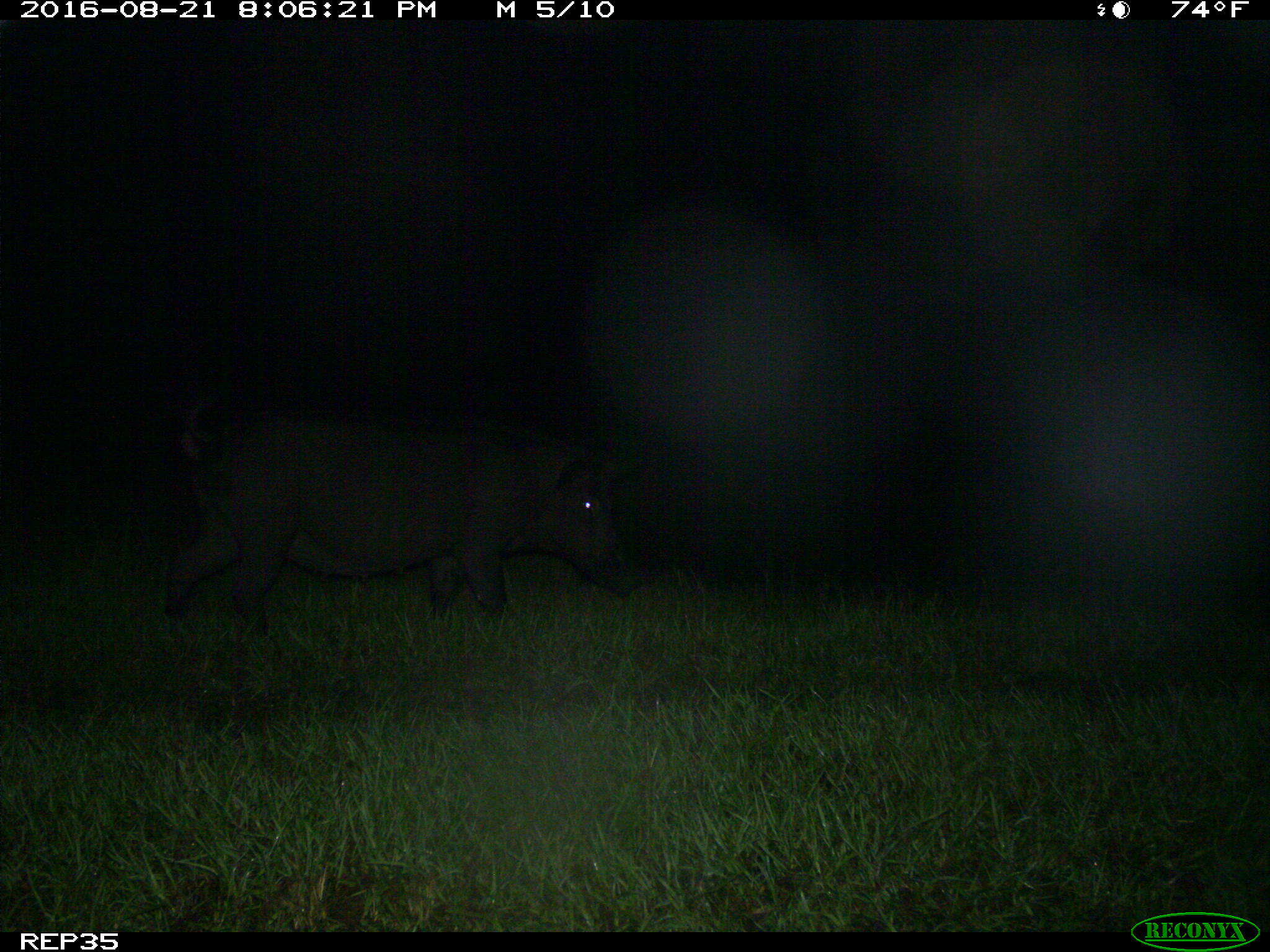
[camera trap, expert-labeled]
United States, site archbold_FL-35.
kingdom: Animalia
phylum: Chordata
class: Mammalia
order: Artiodactyla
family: Suidae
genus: Sus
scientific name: Sus scrofa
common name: wild boar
Sus scrofa (wild boar).